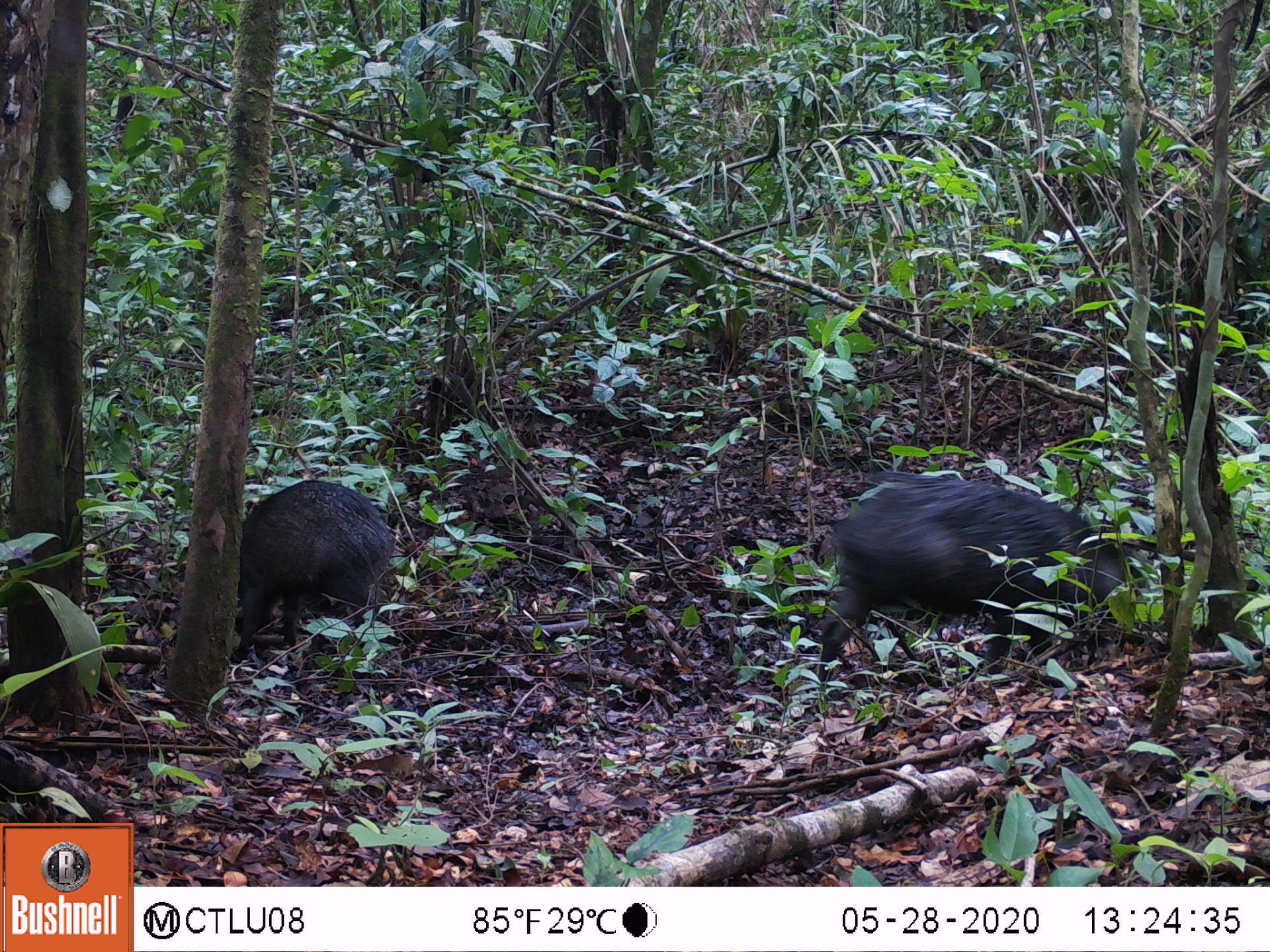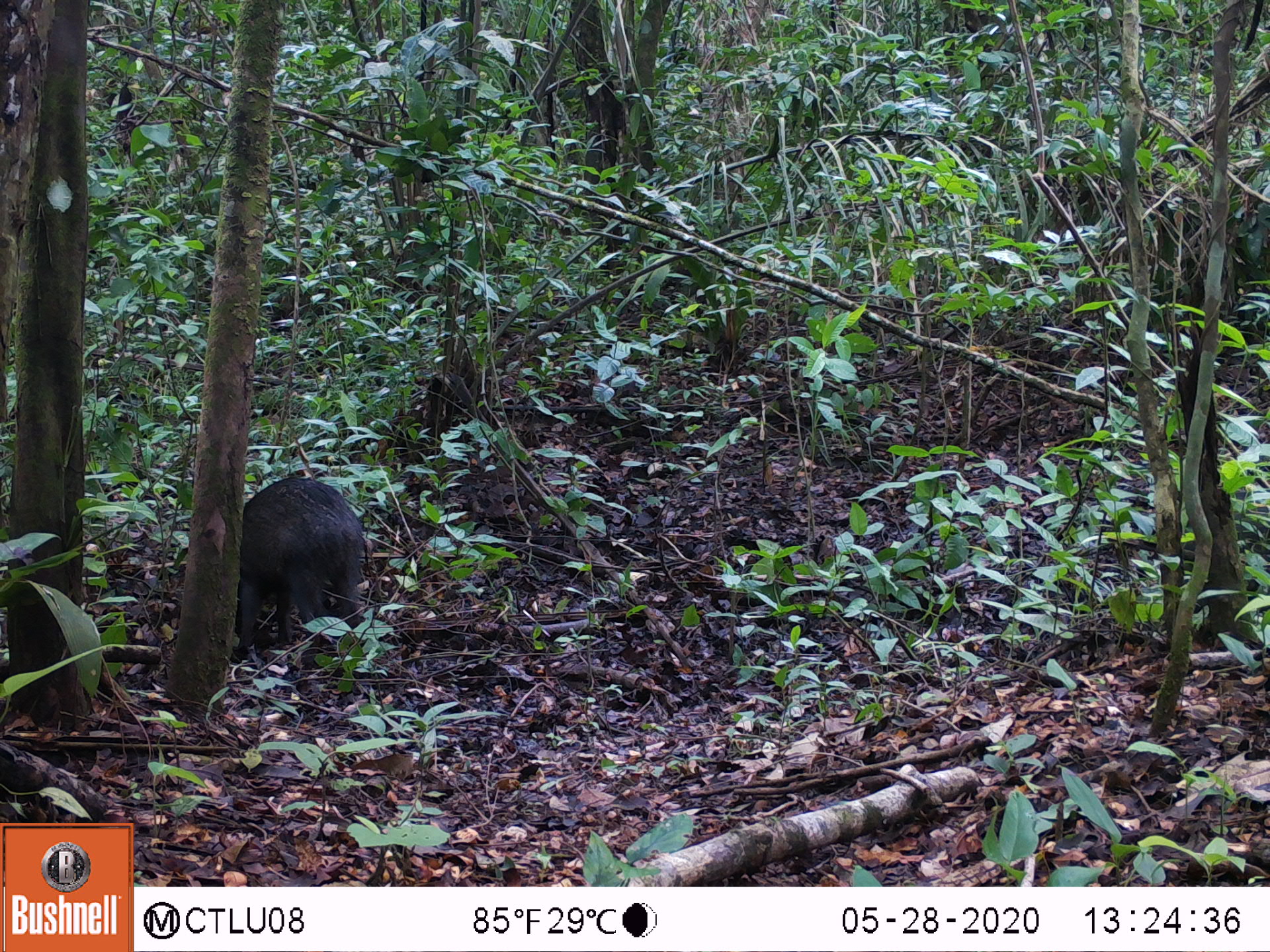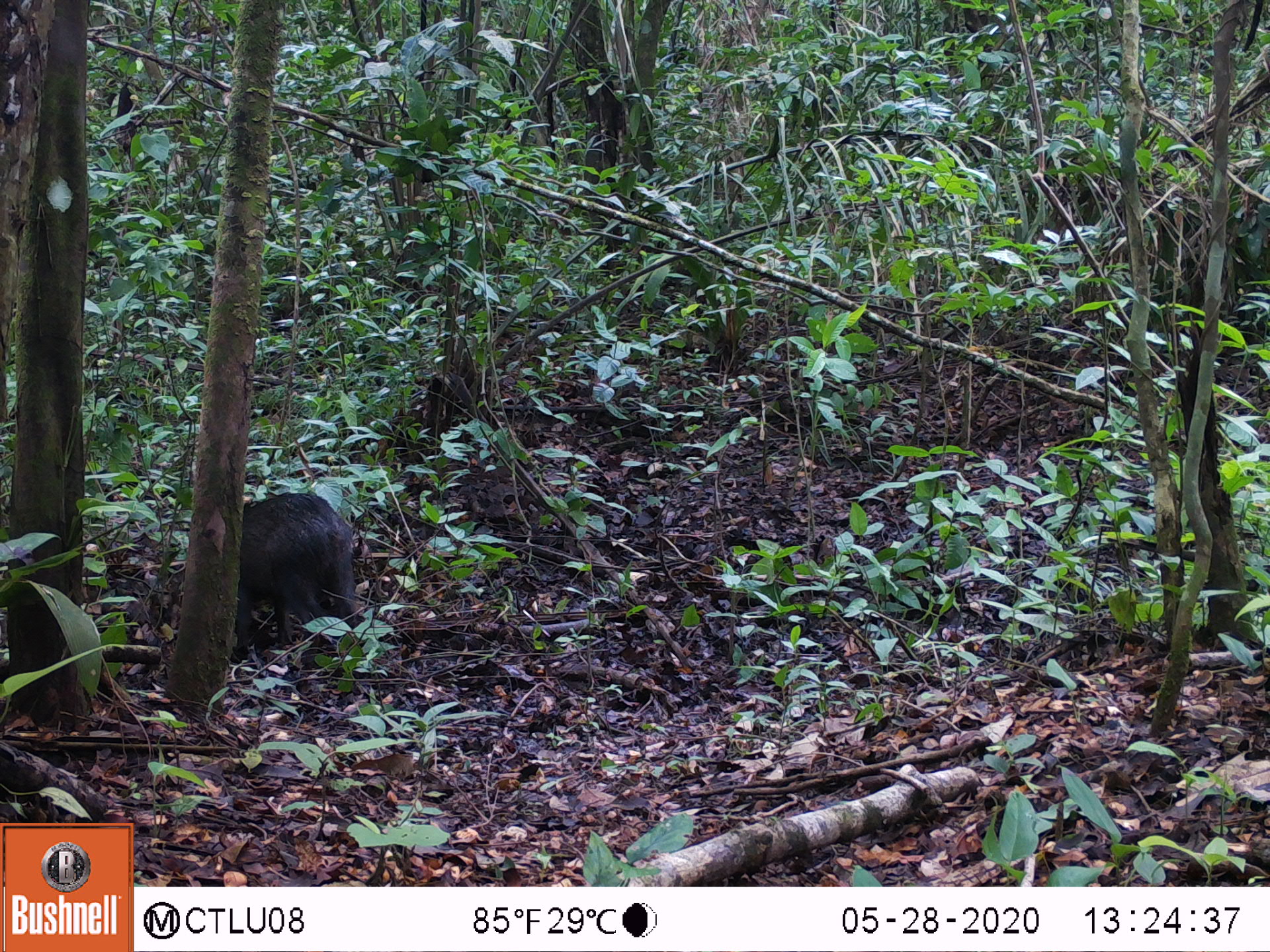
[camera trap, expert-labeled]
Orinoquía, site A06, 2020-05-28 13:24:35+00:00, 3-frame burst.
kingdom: Animalia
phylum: Chordata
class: Mammalia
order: Artiodactyla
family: Tayassuidae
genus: Pecari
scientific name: Pecari tajacu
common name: collared peccary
Collared peccary (Pecari tajacu).